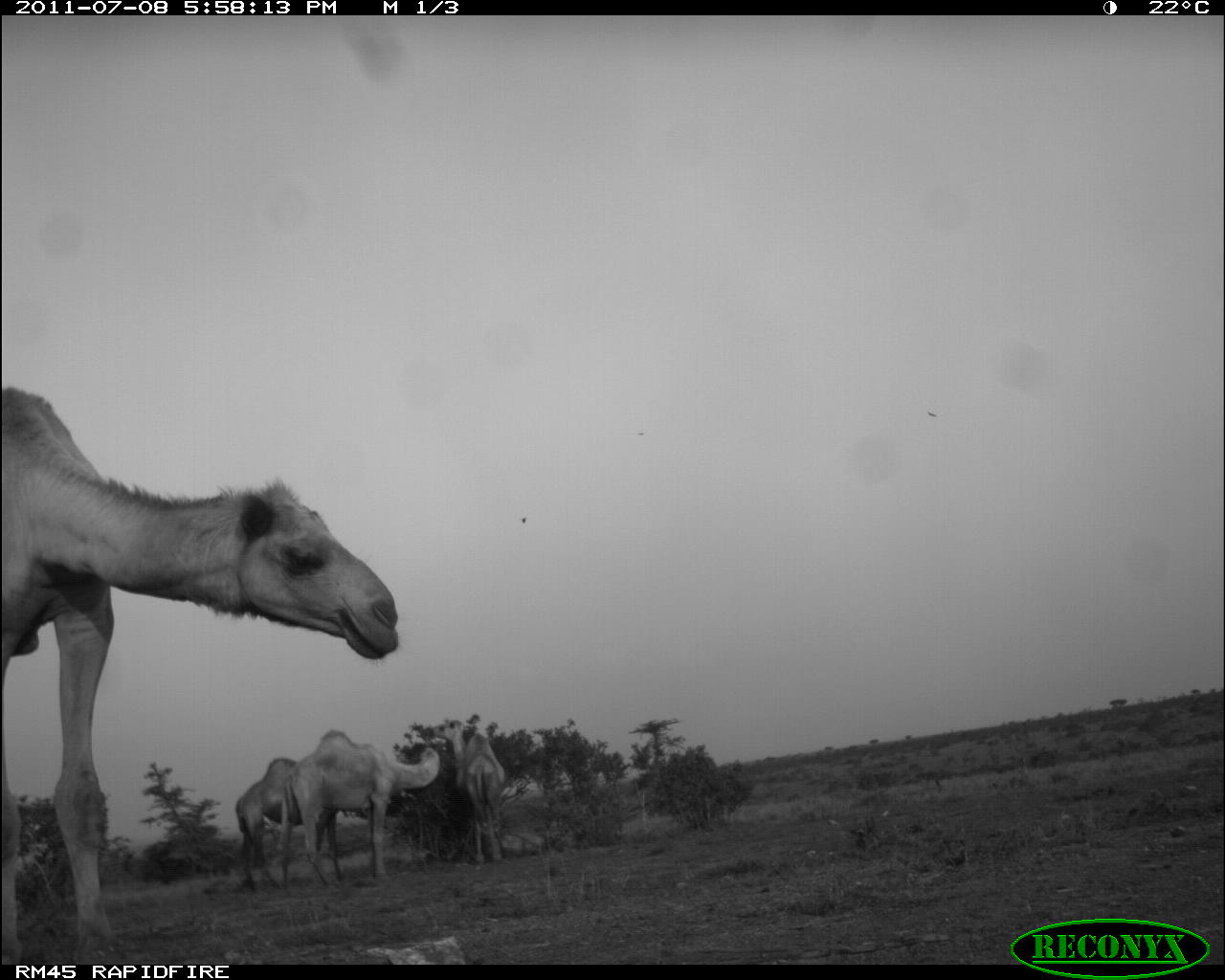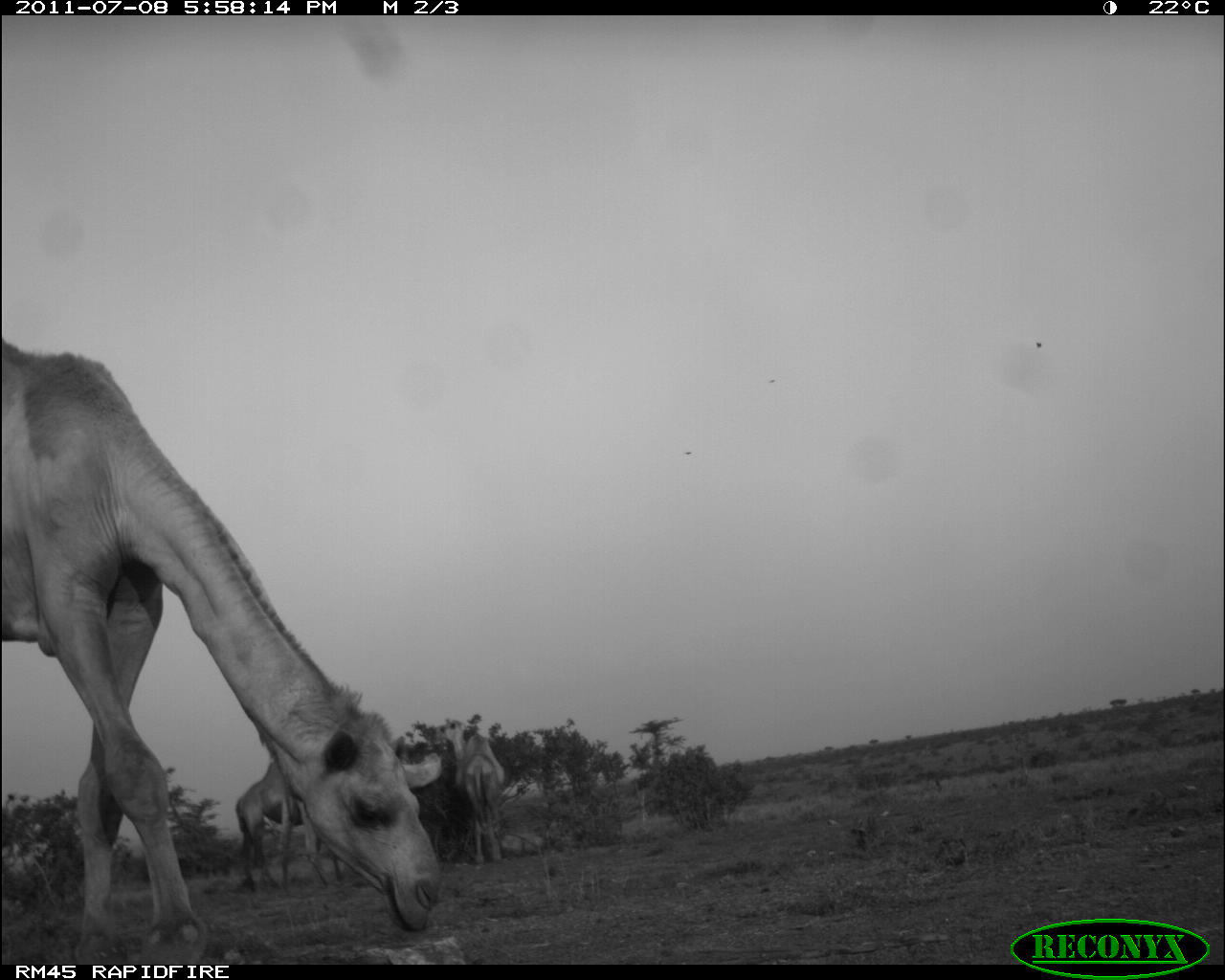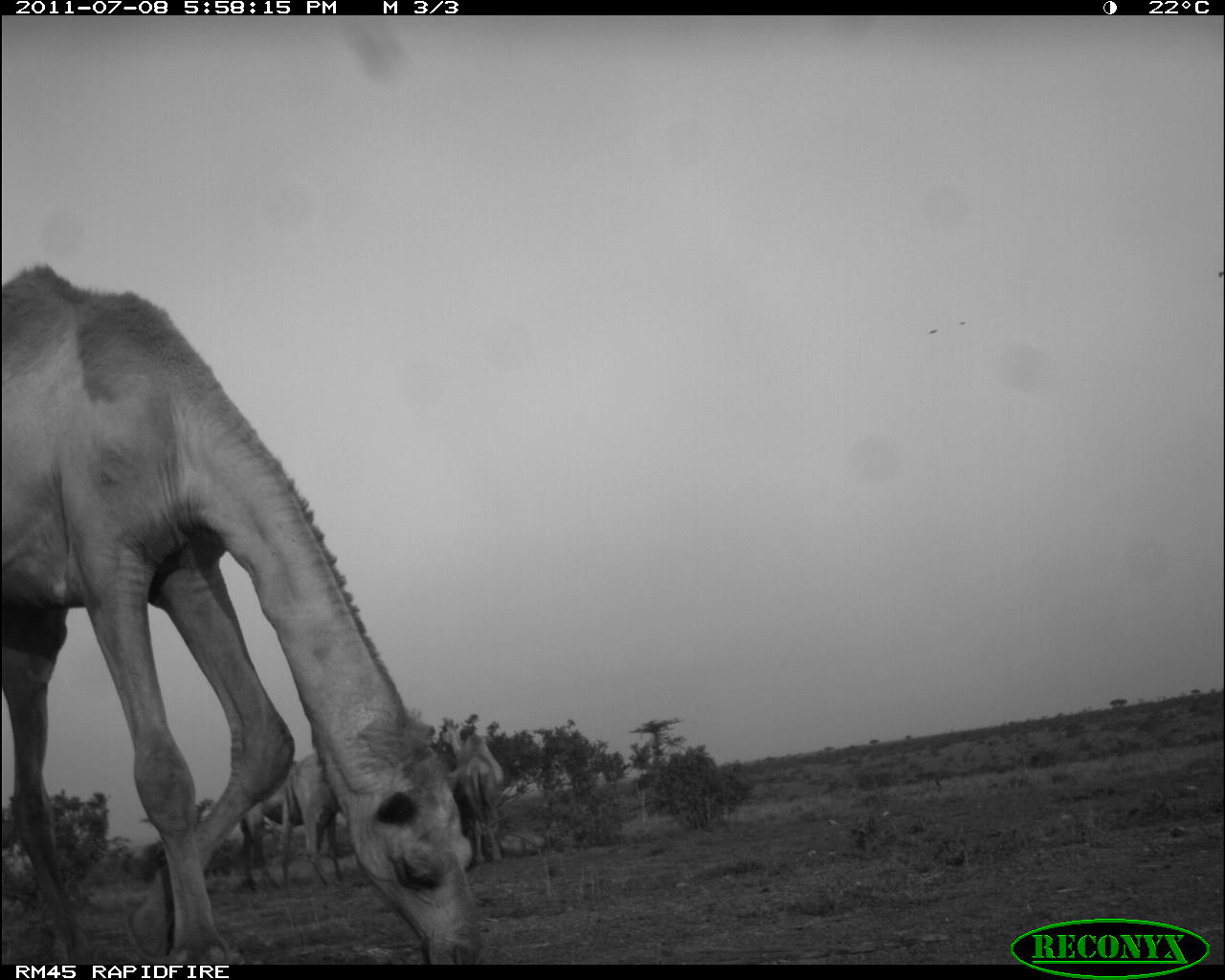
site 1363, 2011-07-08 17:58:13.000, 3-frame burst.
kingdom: Animalia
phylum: Chordata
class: Mammalia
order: Artiodactyla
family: Camelidae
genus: Camelus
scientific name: Camelus dromedarius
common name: dromedary camel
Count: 4.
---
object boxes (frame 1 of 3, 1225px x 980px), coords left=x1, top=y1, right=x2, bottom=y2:
camelus dromedarius: left=0, top=379, right=407, bottom=959; left=276, top=726, right=444, bottom=895; left=229, top=755, right=345, bottom=896; left=425, top=715, right=510, bottom=866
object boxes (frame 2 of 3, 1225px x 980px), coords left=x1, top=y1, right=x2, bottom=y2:
camelus dromedarius: left=0, top=332, right=442, bottom=959; left=272, top=730, right=442, bottom=899; left=229, top=755, right=345, bottom=896; left=425, top=715, right=510, bottom=866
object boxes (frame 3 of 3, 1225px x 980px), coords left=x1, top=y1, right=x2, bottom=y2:
camelus dromedarius: left=1, top=258, right=497, bottom=959; left=236, top=756, right=308, bottom=898; left=436, top=718, right=506, bottom=864; left=276, top=745, right=346, bottom=886